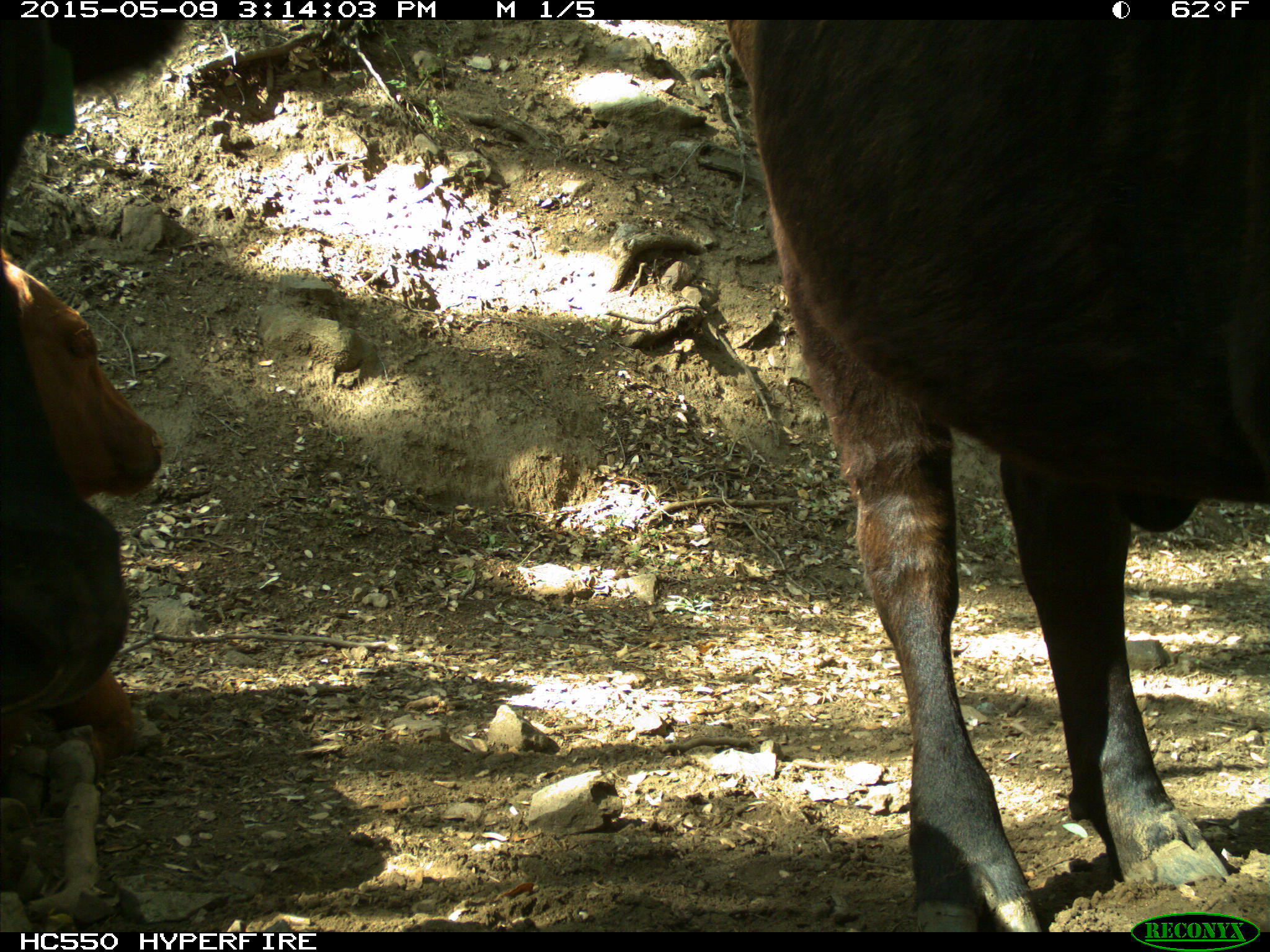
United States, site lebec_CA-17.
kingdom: Animalia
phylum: Chordata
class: Mammalia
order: Artiodactyla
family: Bovidae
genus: Bos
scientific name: Bos taurus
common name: domestic cow